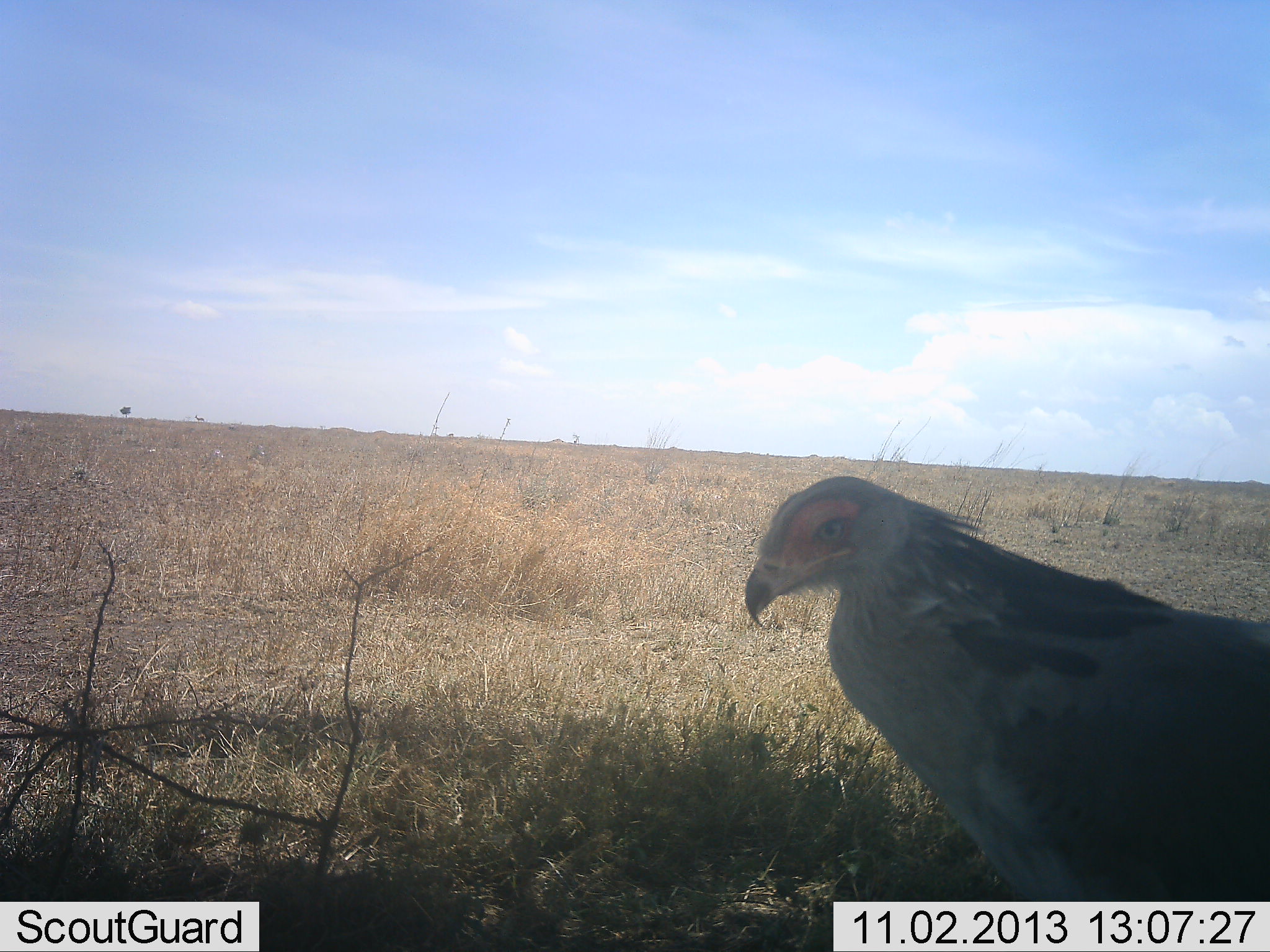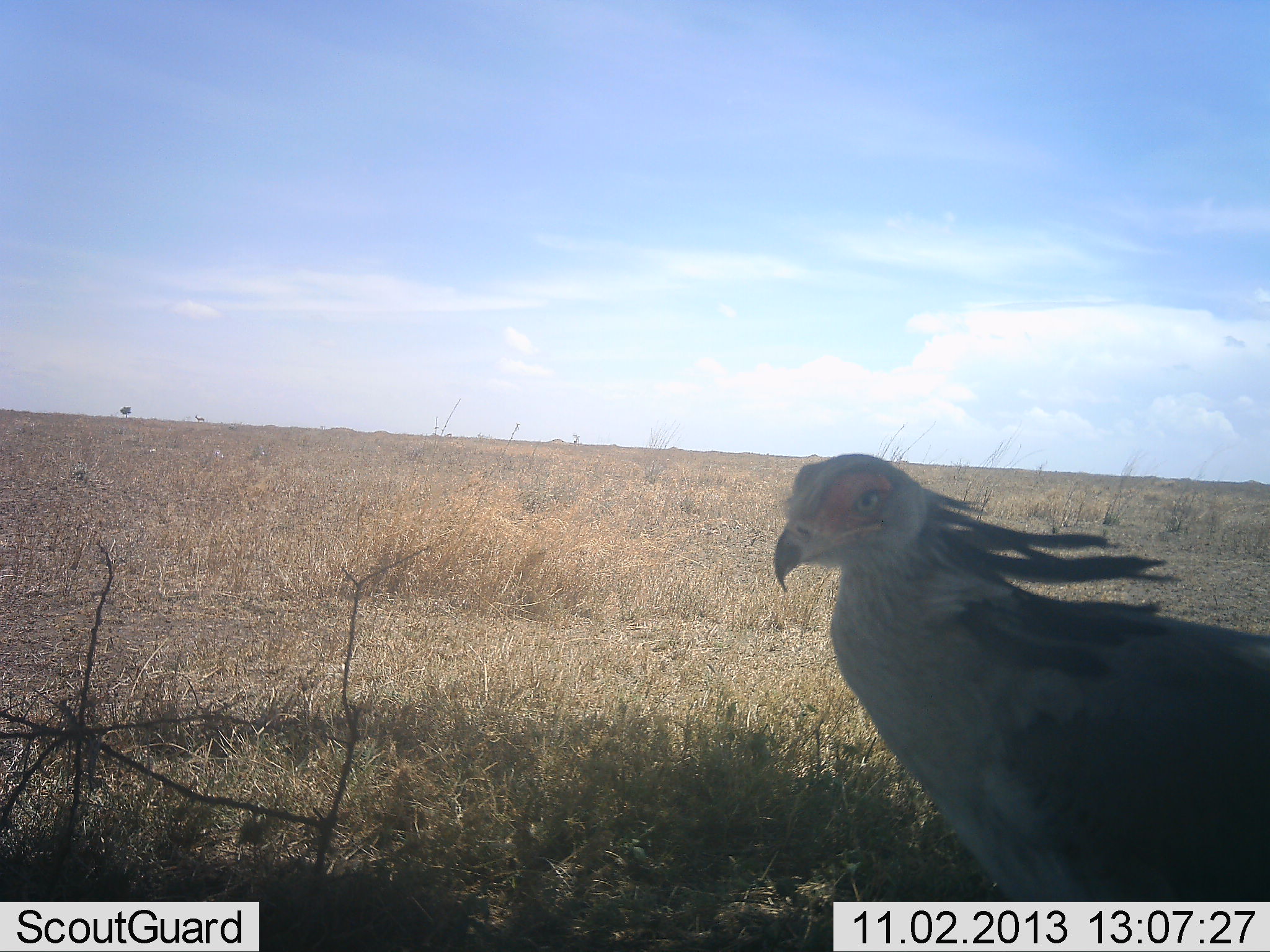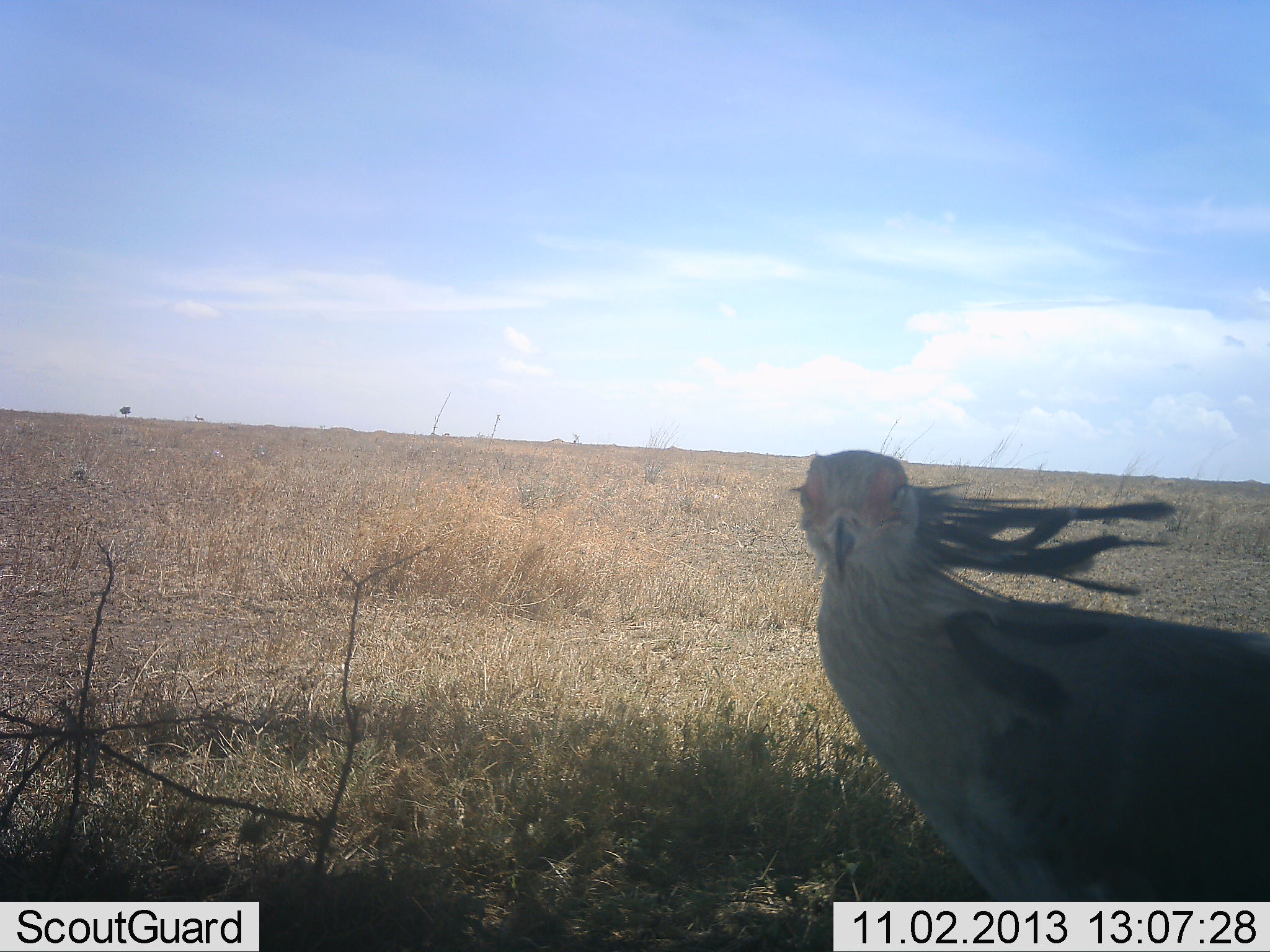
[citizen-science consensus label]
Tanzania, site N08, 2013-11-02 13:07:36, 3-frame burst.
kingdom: Animalia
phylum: Chordata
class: Aves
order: Accipitriformes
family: Sagittariidae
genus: Sagittarius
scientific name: Sagittarius serpentarius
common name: secretary bird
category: secretarybird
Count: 1.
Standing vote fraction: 90%.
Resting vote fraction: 10%.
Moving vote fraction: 5%.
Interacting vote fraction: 0%.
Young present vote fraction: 0%.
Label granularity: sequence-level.